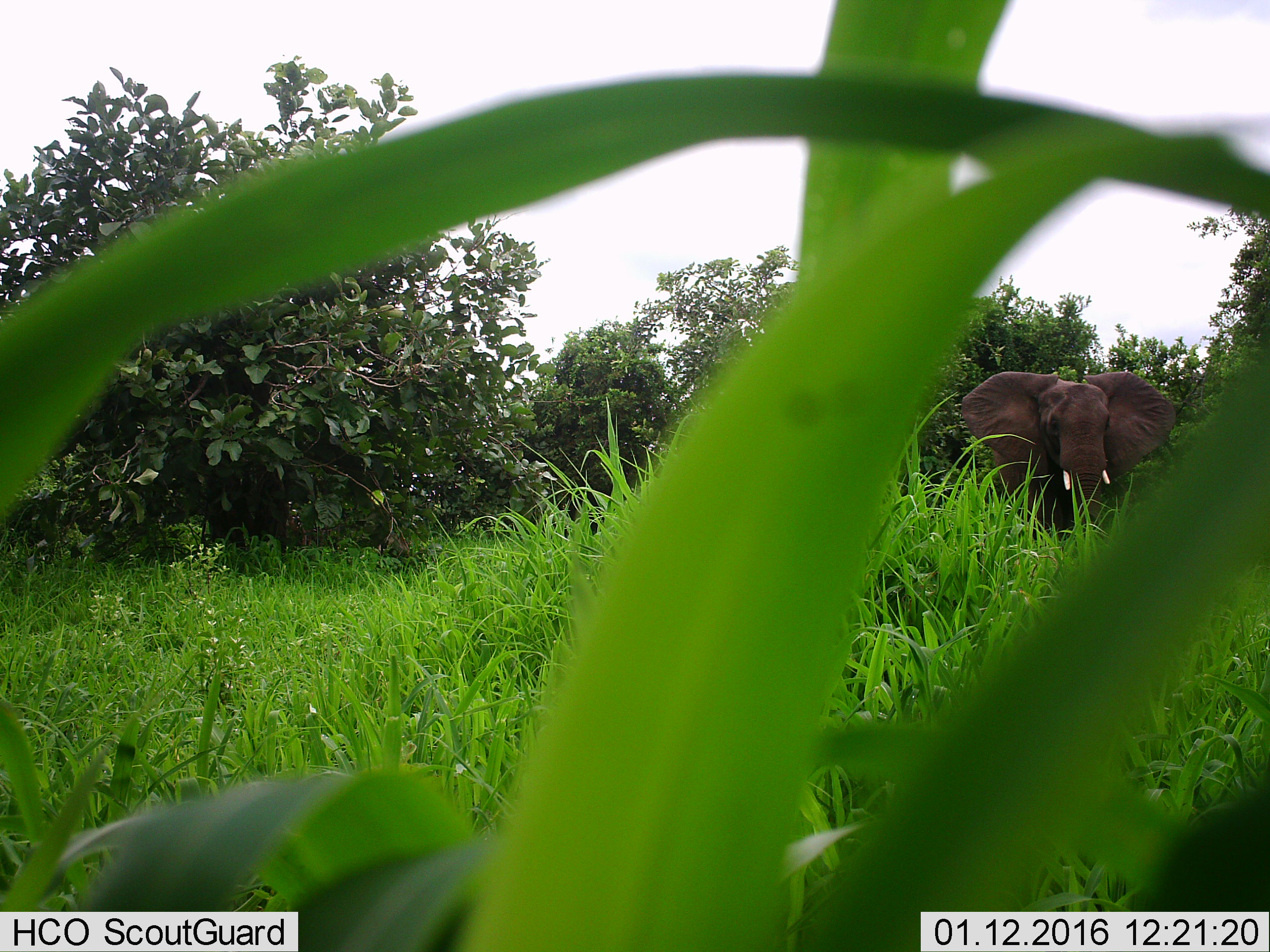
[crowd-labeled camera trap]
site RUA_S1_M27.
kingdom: Animalia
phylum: Chordata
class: Mammalia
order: Proboscidea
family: Elephantidae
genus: Loxodonta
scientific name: Loxodonta africana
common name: african bush elephant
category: elephant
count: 1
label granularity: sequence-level